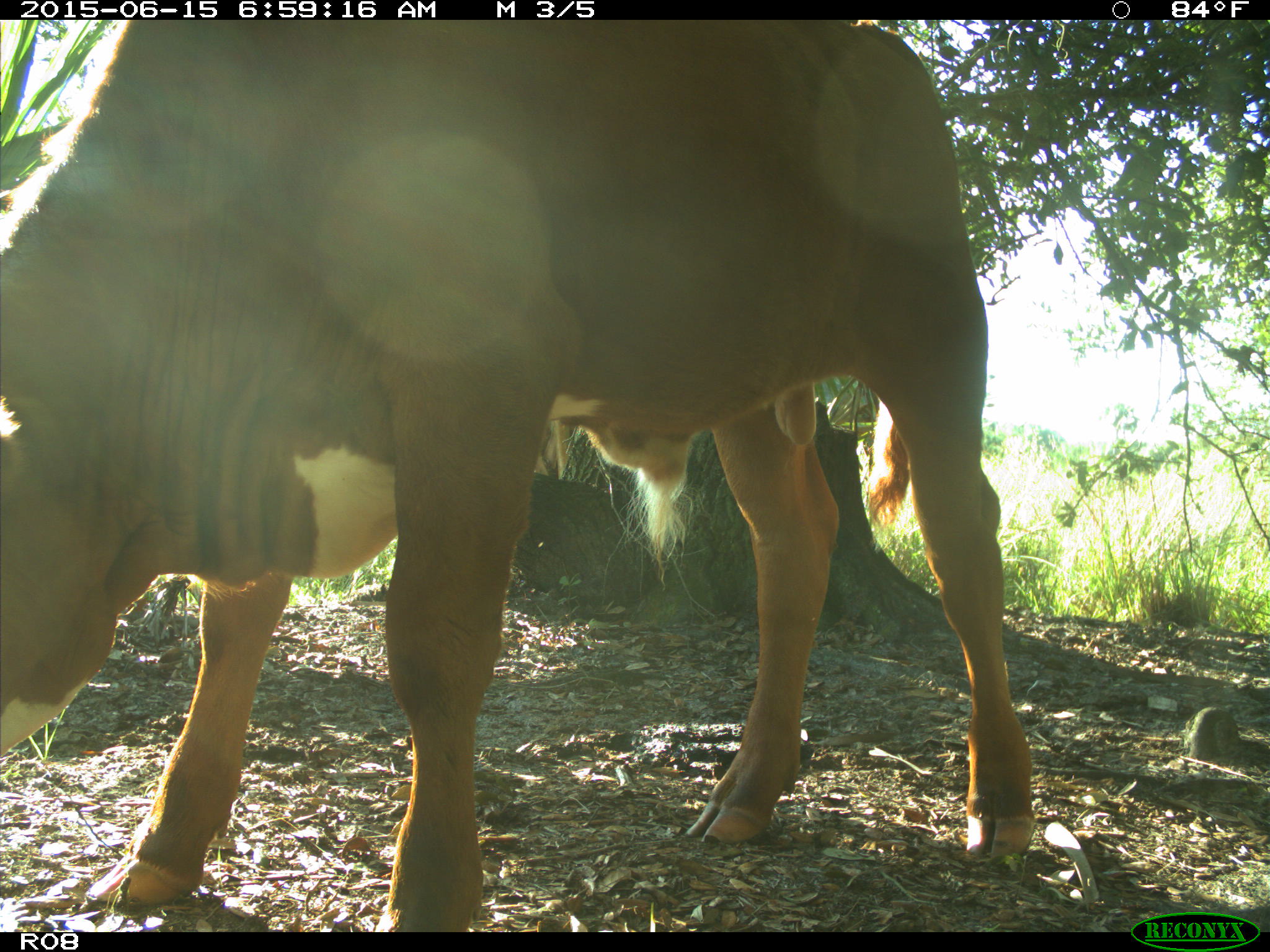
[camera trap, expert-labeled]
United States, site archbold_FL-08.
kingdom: Animalia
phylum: Chordata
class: Mammalia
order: Artiodactyla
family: Bovidae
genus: Bos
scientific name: Bos taurus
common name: domestic cow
Bos taurus (domestic cow).